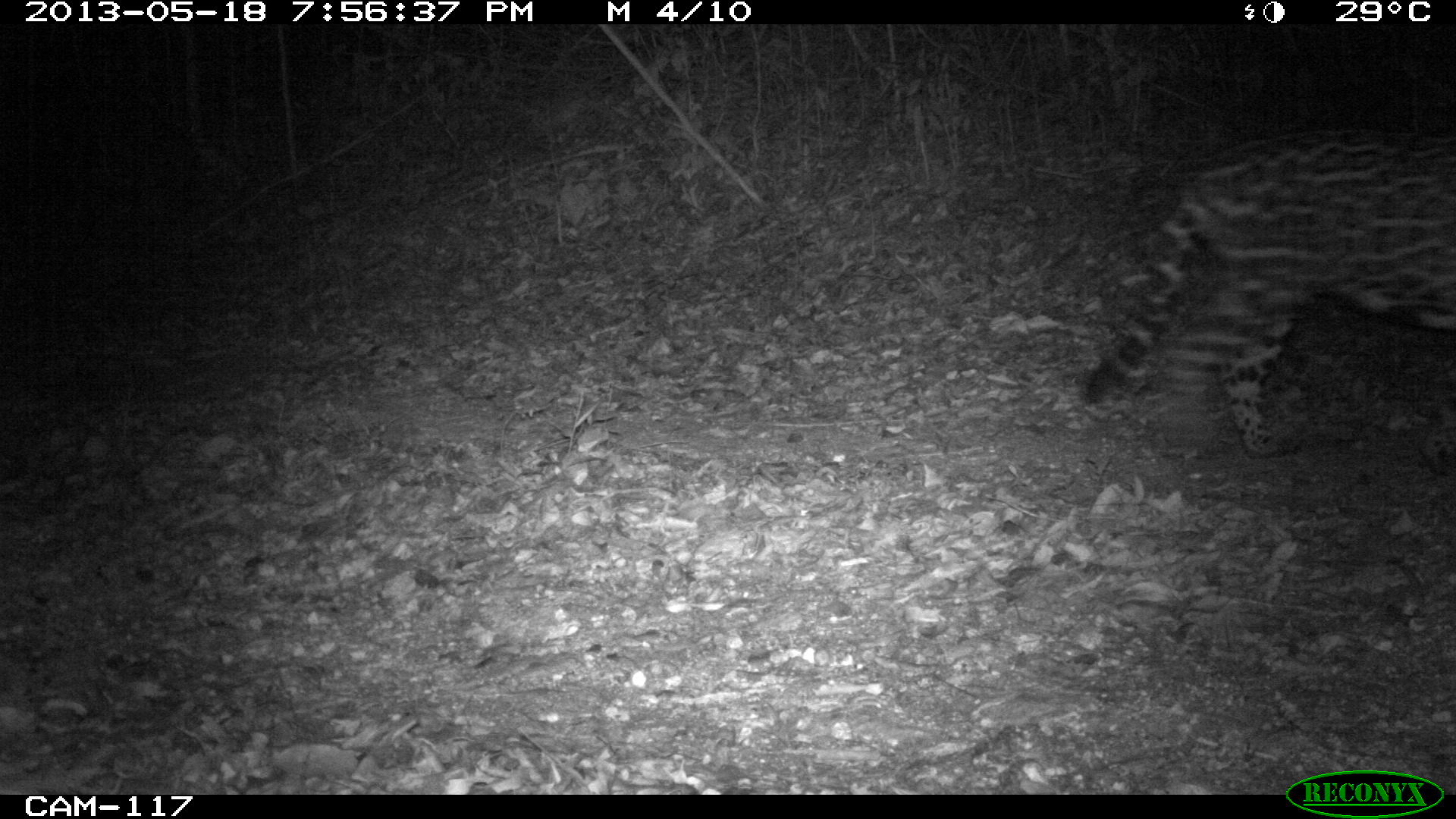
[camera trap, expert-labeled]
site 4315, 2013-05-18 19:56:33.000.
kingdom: Animalia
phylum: Chordata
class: Mammalia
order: Carnivora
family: Felidae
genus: Panthera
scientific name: Panthera onca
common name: jaguar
Panthera onca (jaguar), count 1, sex male.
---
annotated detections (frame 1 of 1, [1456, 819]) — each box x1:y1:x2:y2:
panthera onca: 1076:127:1456:472